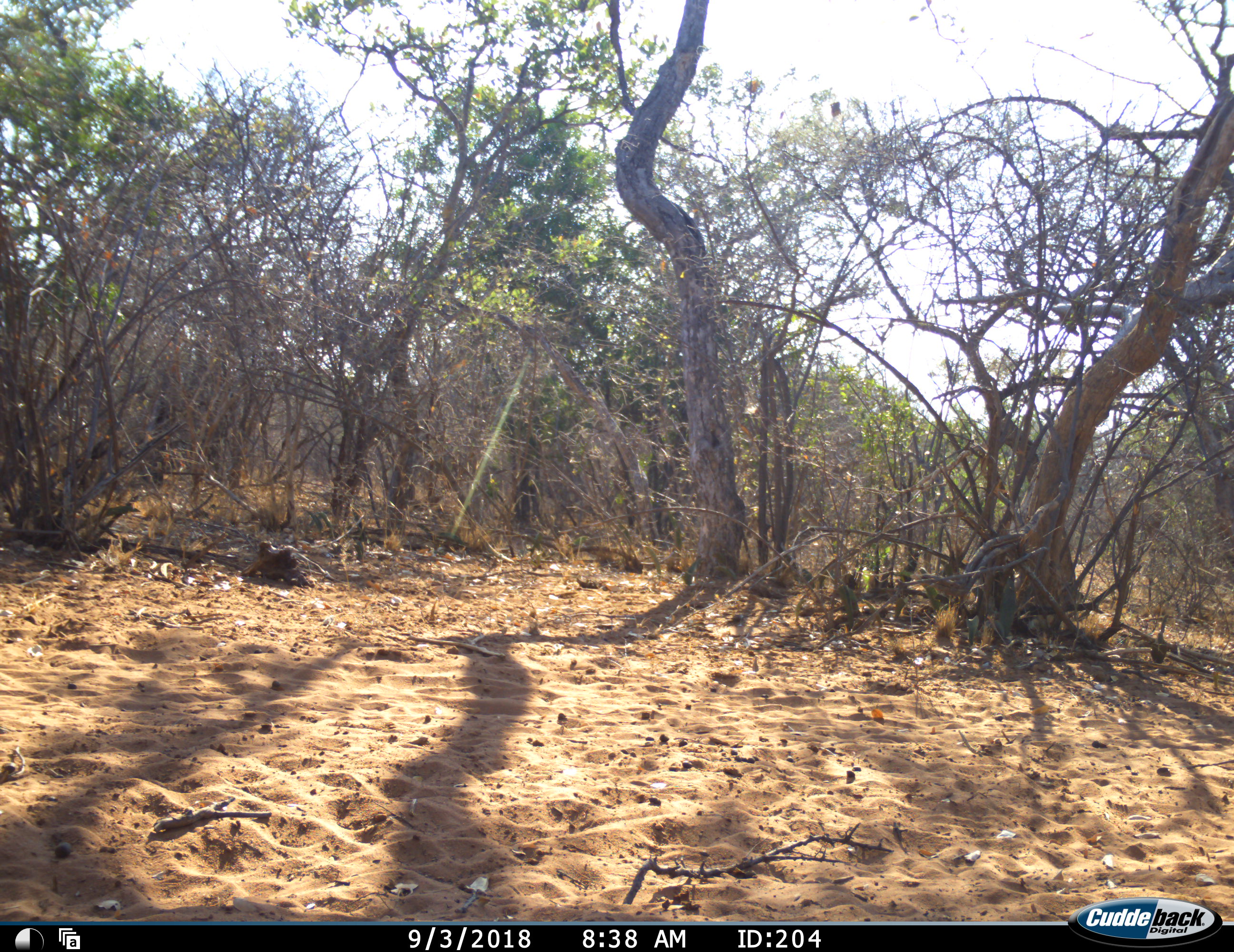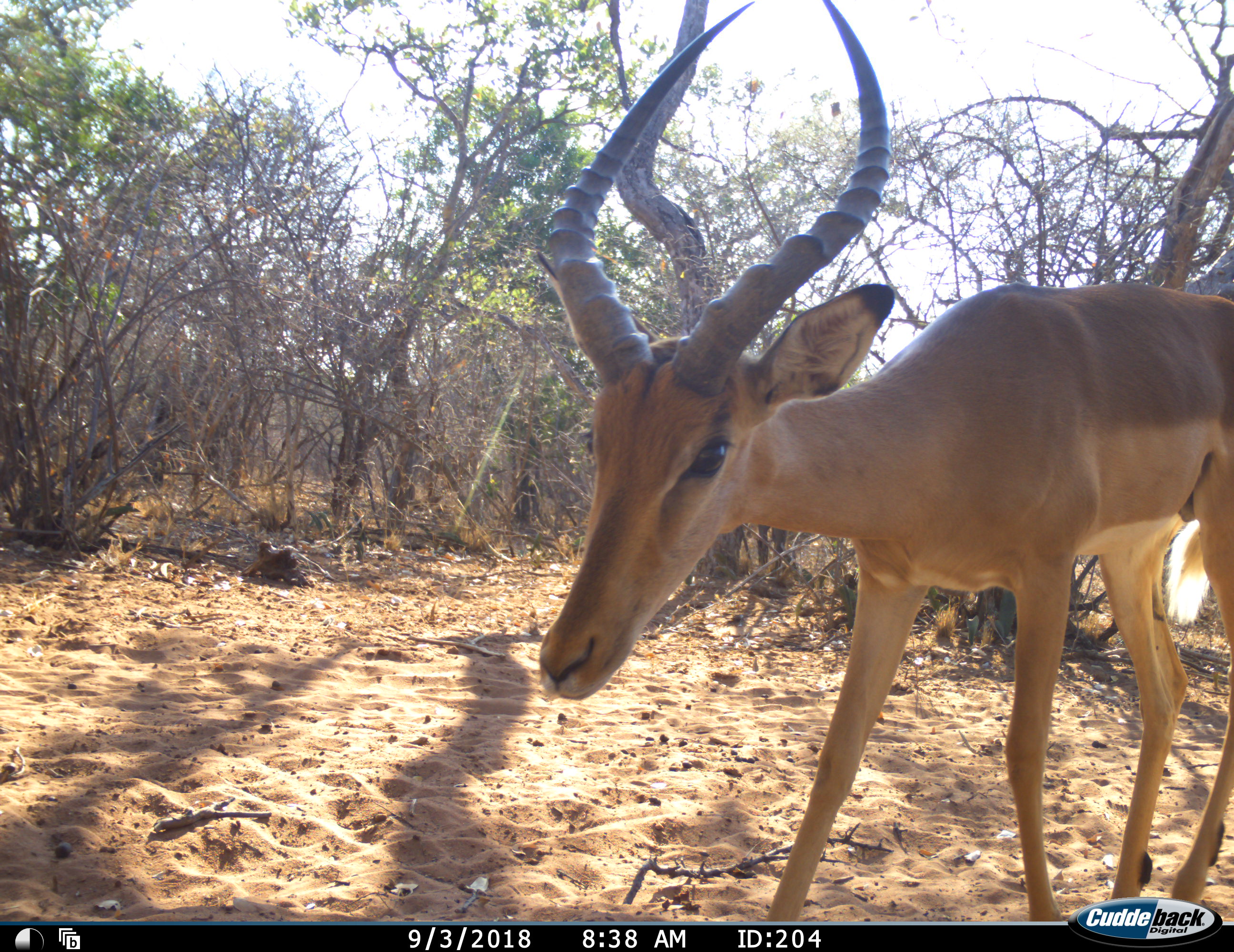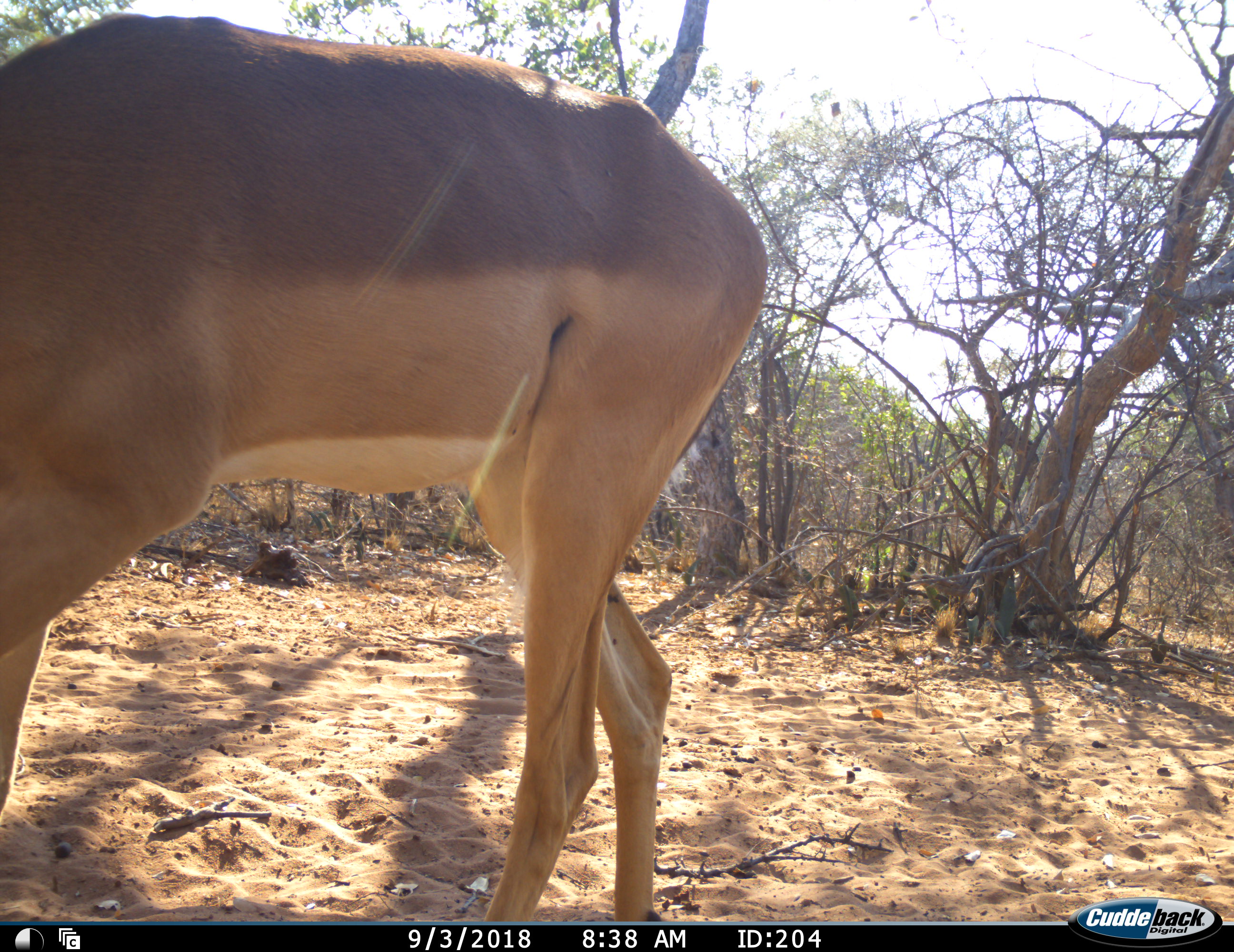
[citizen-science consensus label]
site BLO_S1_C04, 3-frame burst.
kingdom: Animalia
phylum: Chordata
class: Mammalia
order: Artiodactyla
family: Bovidae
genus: Aepyceros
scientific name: Aepyceros melampus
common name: impala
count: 1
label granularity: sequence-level